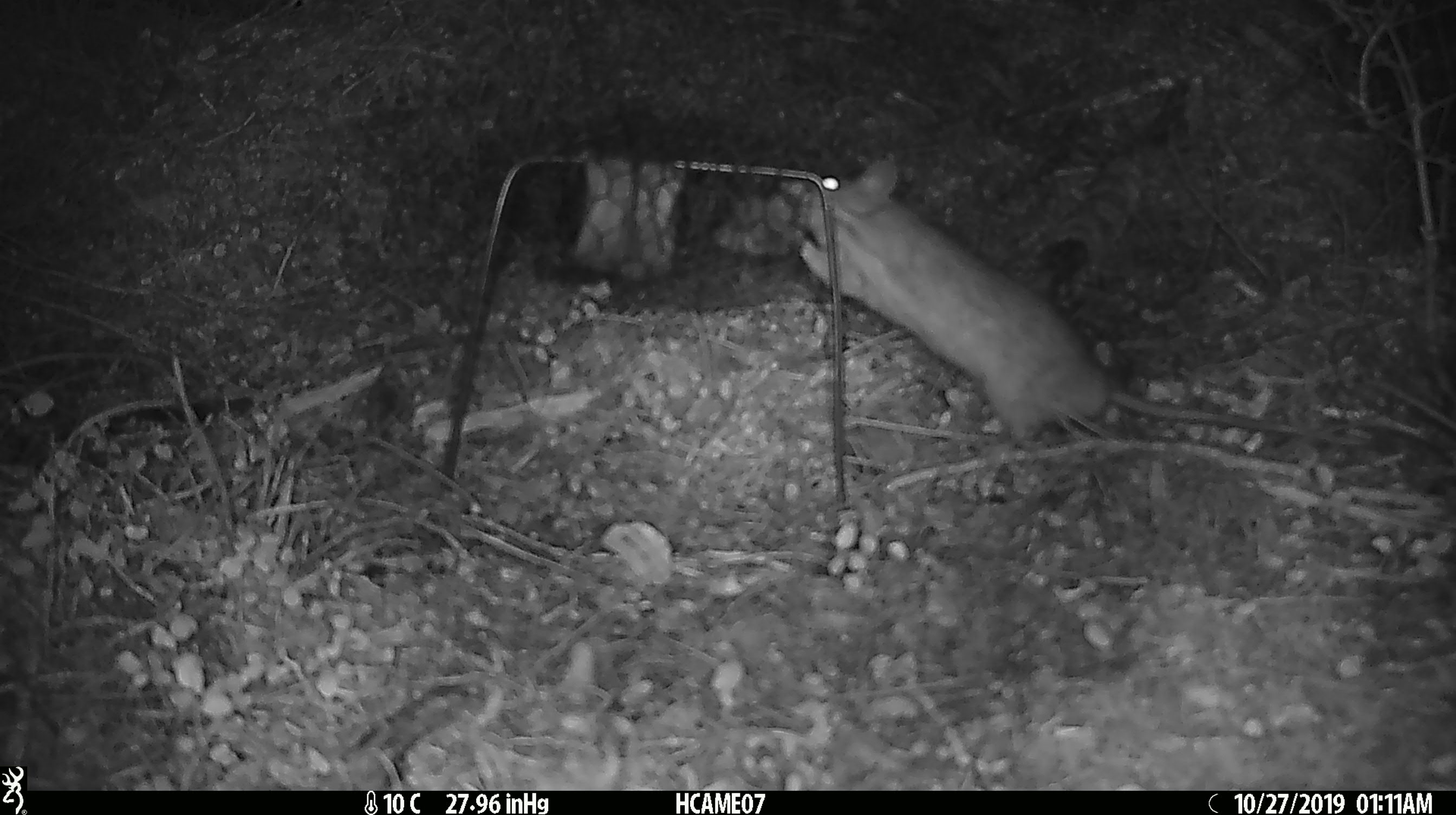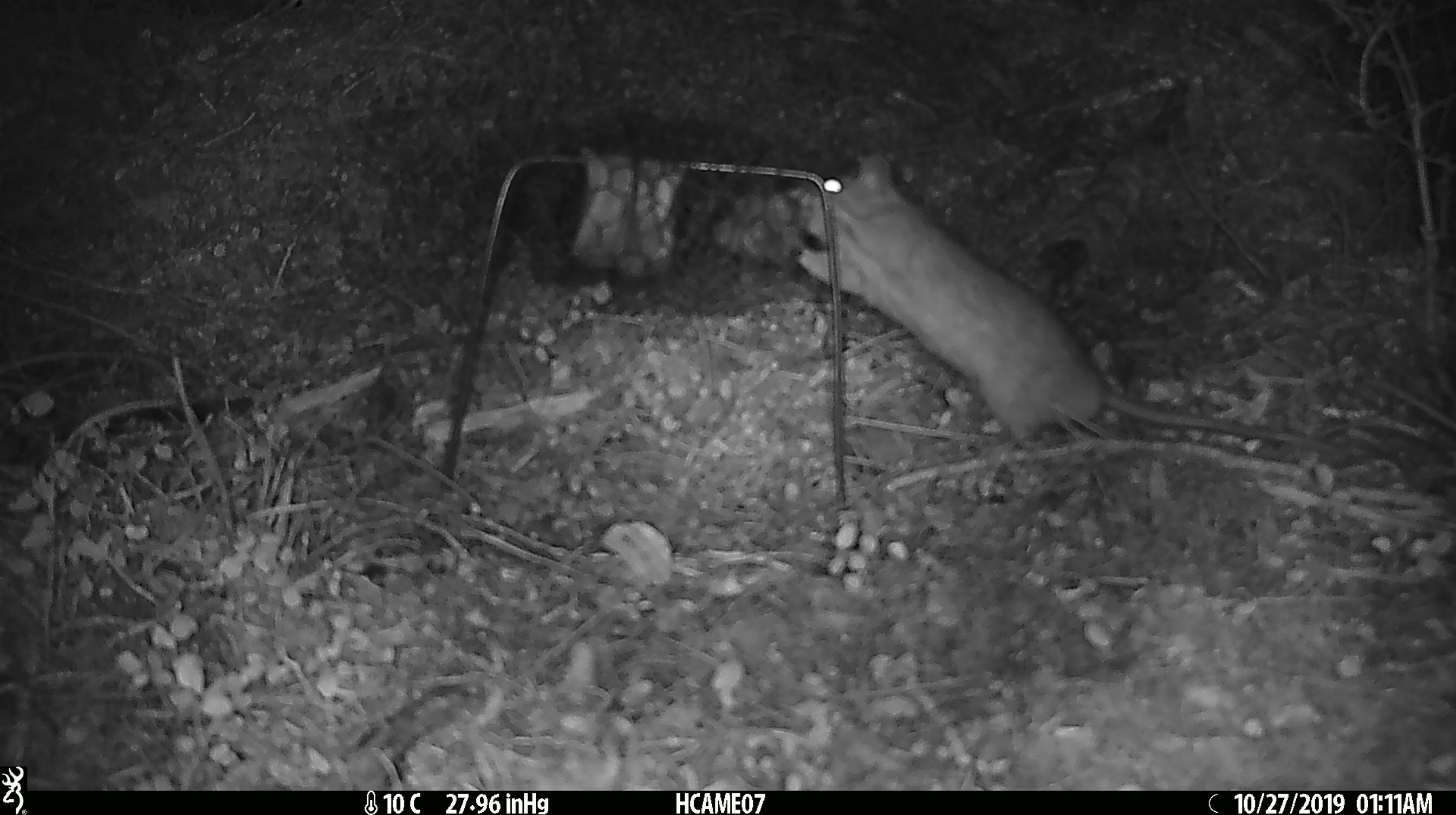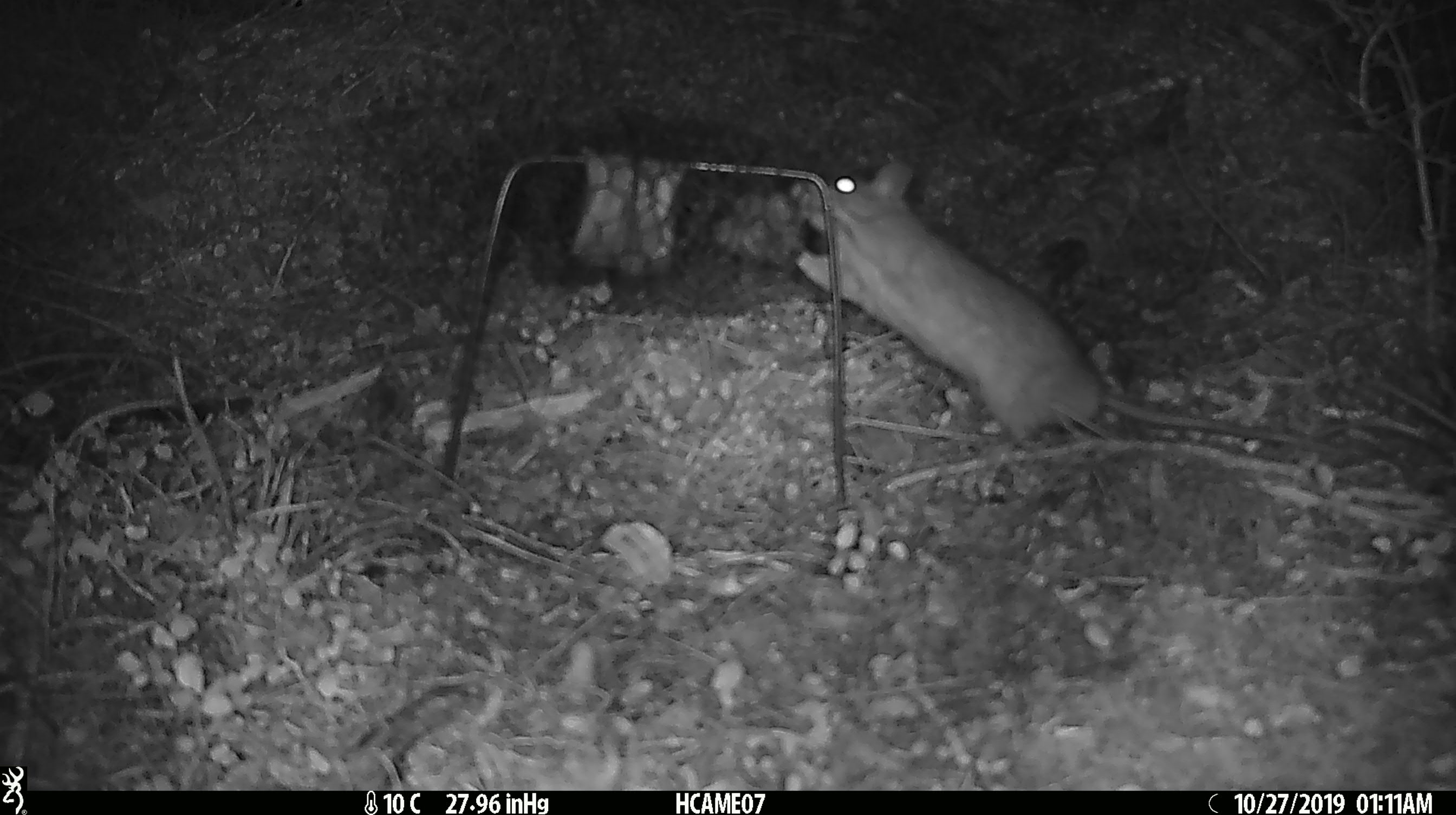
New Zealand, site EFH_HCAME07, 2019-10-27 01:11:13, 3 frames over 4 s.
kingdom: Animalia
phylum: Chordata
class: Mammalia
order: Rodentia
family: Muridae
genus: Rattus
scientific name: Rattus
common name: rat